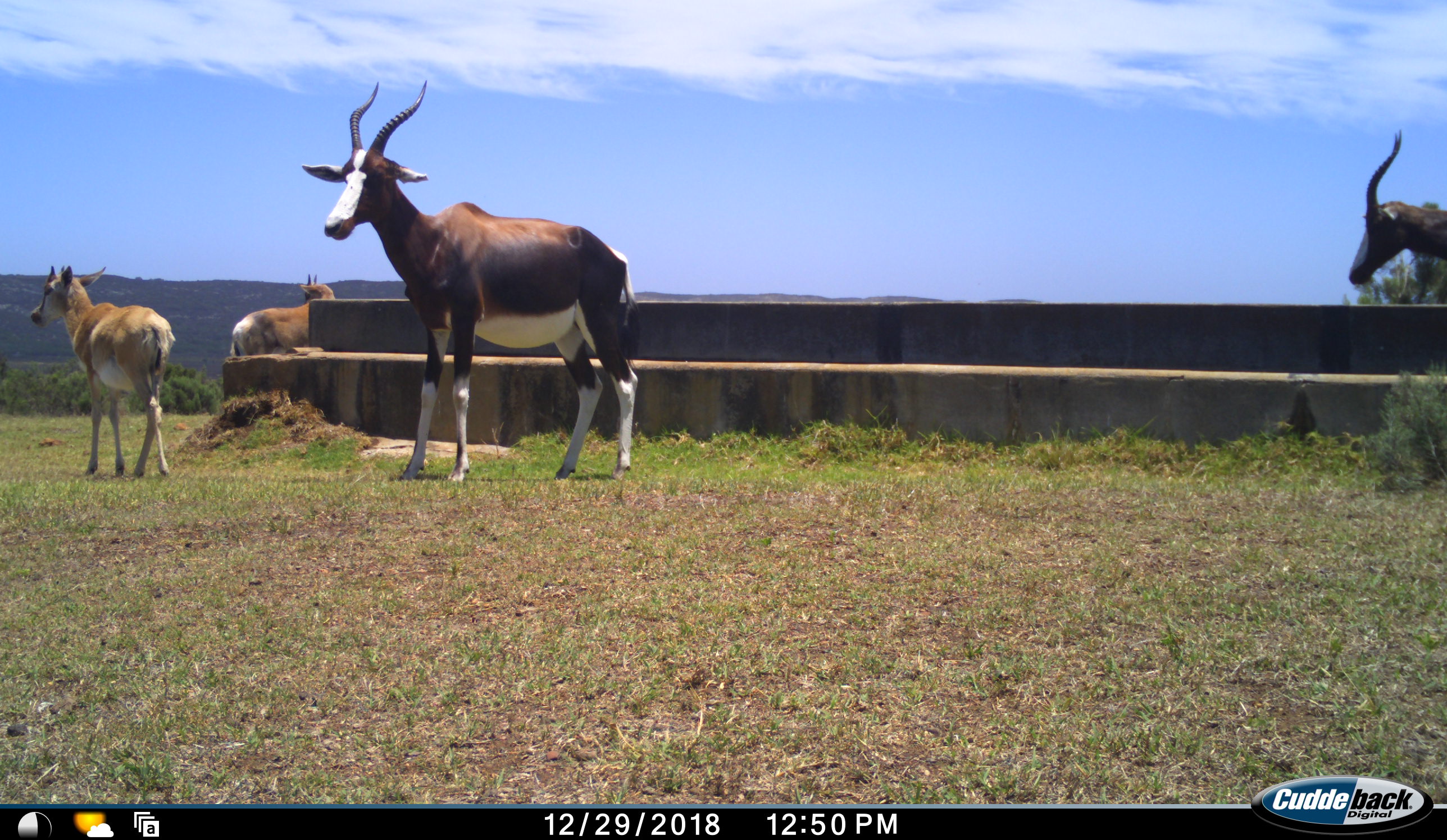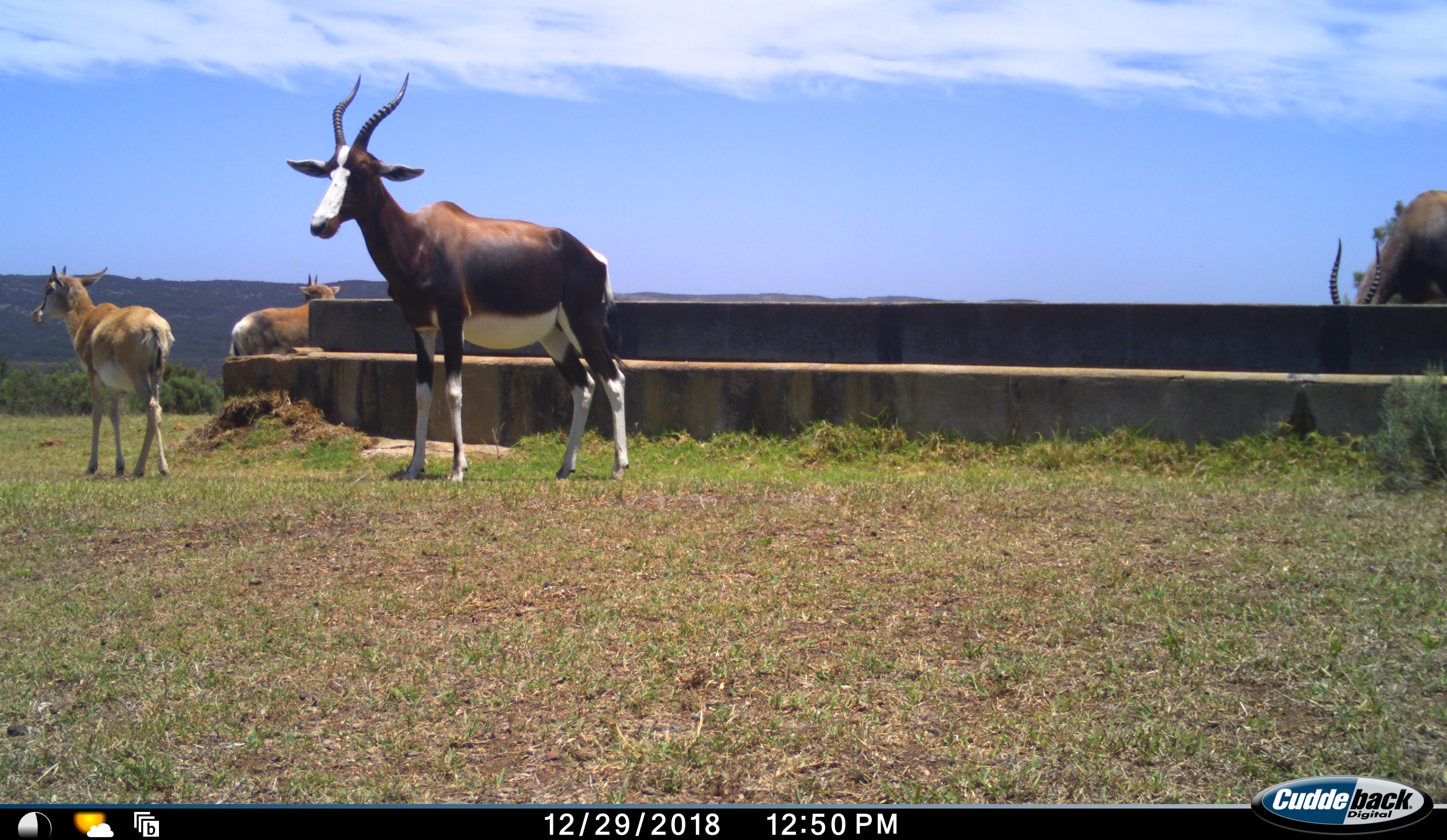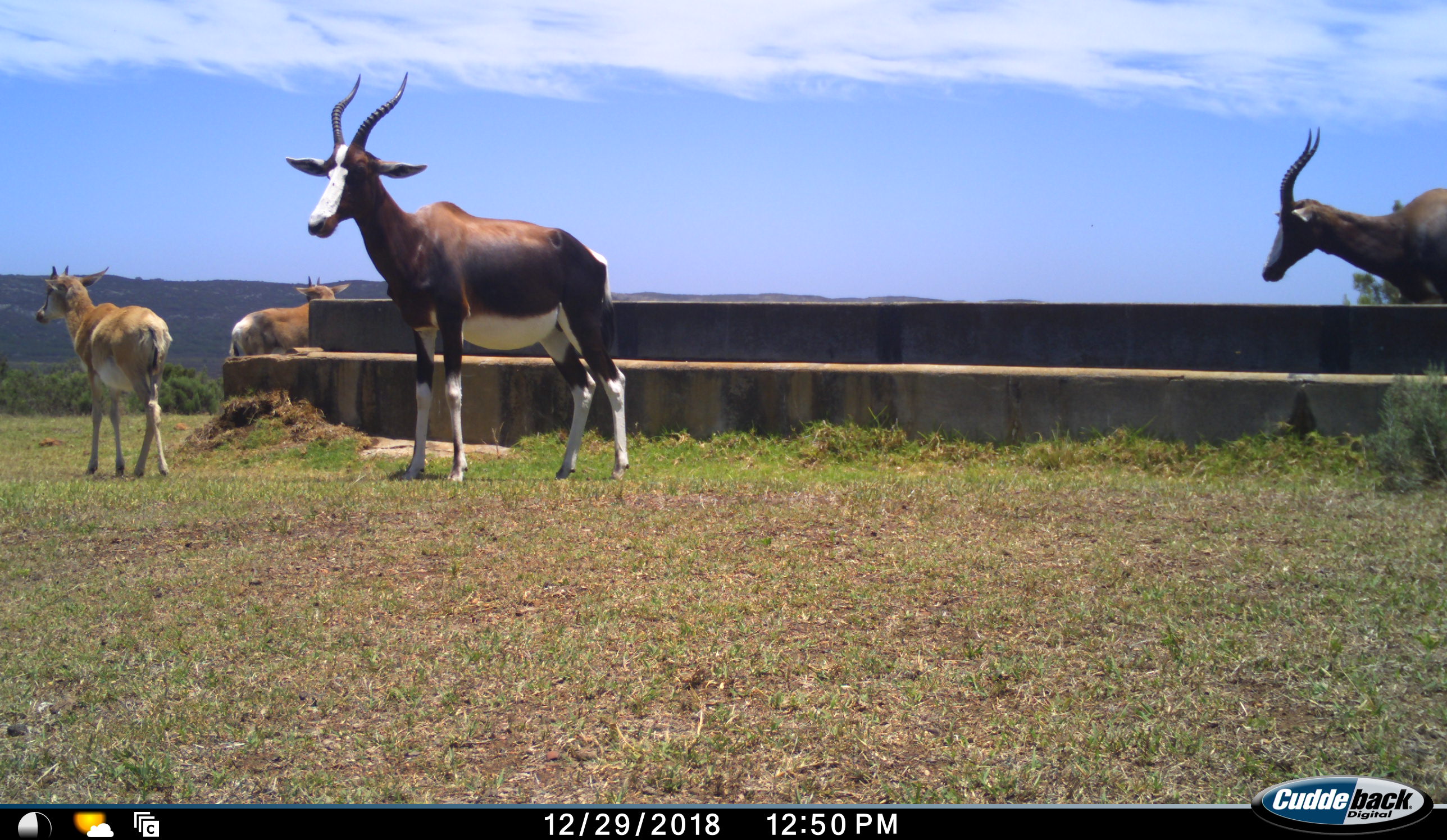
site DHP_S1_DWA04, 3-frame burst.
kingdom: Animalia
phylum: Chordata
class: Mammalia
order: Artiodactyla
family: Bovidae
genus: Damaliscus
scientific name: Damaliscus pygargus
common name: bontebok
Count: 4.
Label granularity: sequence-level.